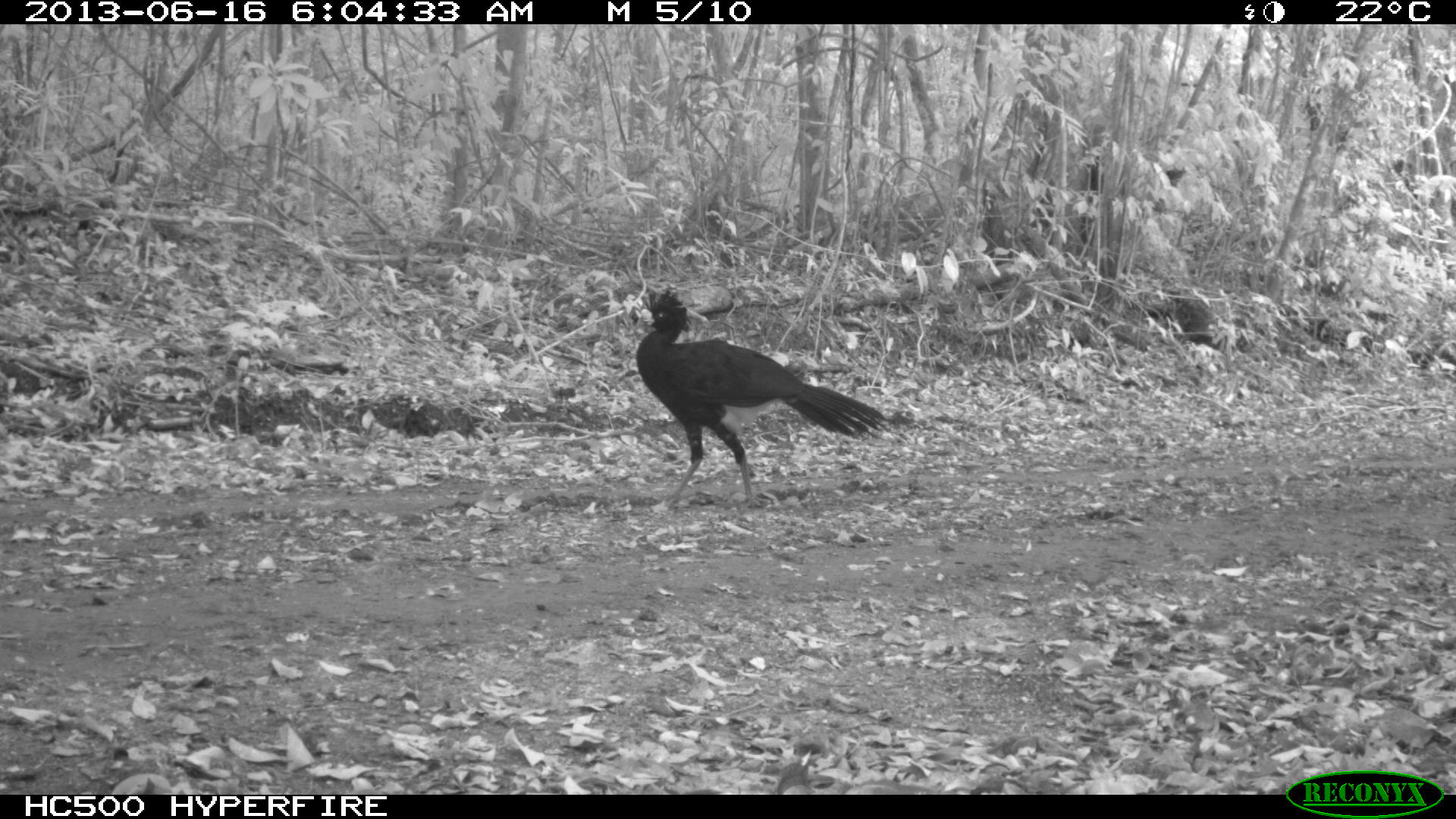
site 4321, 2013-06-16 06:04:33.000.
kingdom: Animalia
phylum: Chordata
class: Aves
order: Galliformes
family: Cracidae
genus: Crax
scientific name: Crax rubra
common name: great curassow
Crax rubra (great curassow), count 1, sex male.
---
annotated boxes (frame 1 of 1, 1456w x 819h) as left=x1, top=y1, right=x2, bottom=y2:
crax rubra: left=635, top=291, right=885, bottom=507